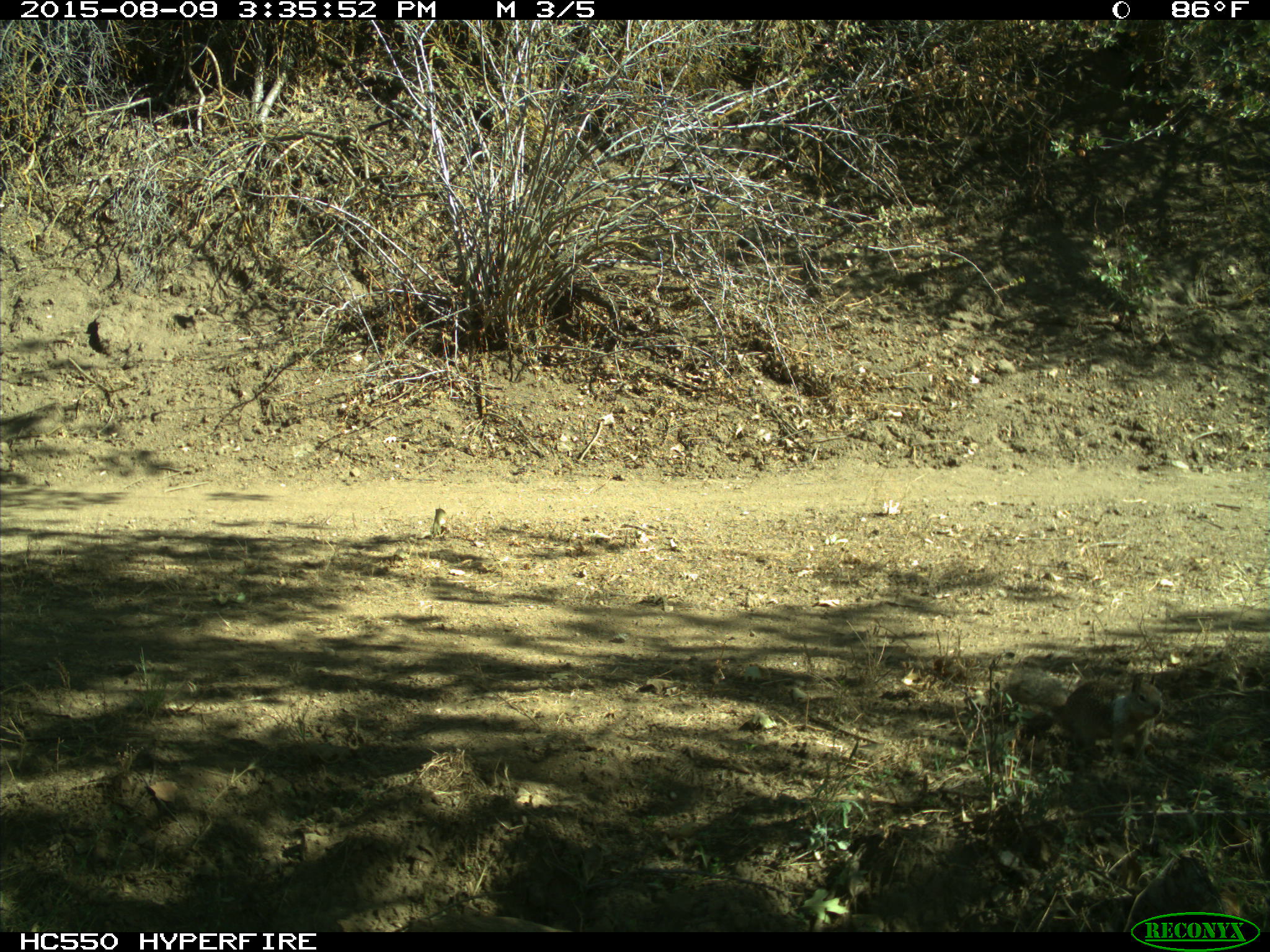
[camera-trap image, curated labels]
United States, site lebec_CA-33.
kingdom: Animalia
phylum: Chordata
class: Mammalia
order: Rodentia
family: Sciuridae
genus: Otospermophilus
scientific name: Otospermophilus beecheyi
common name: california ground squirrel